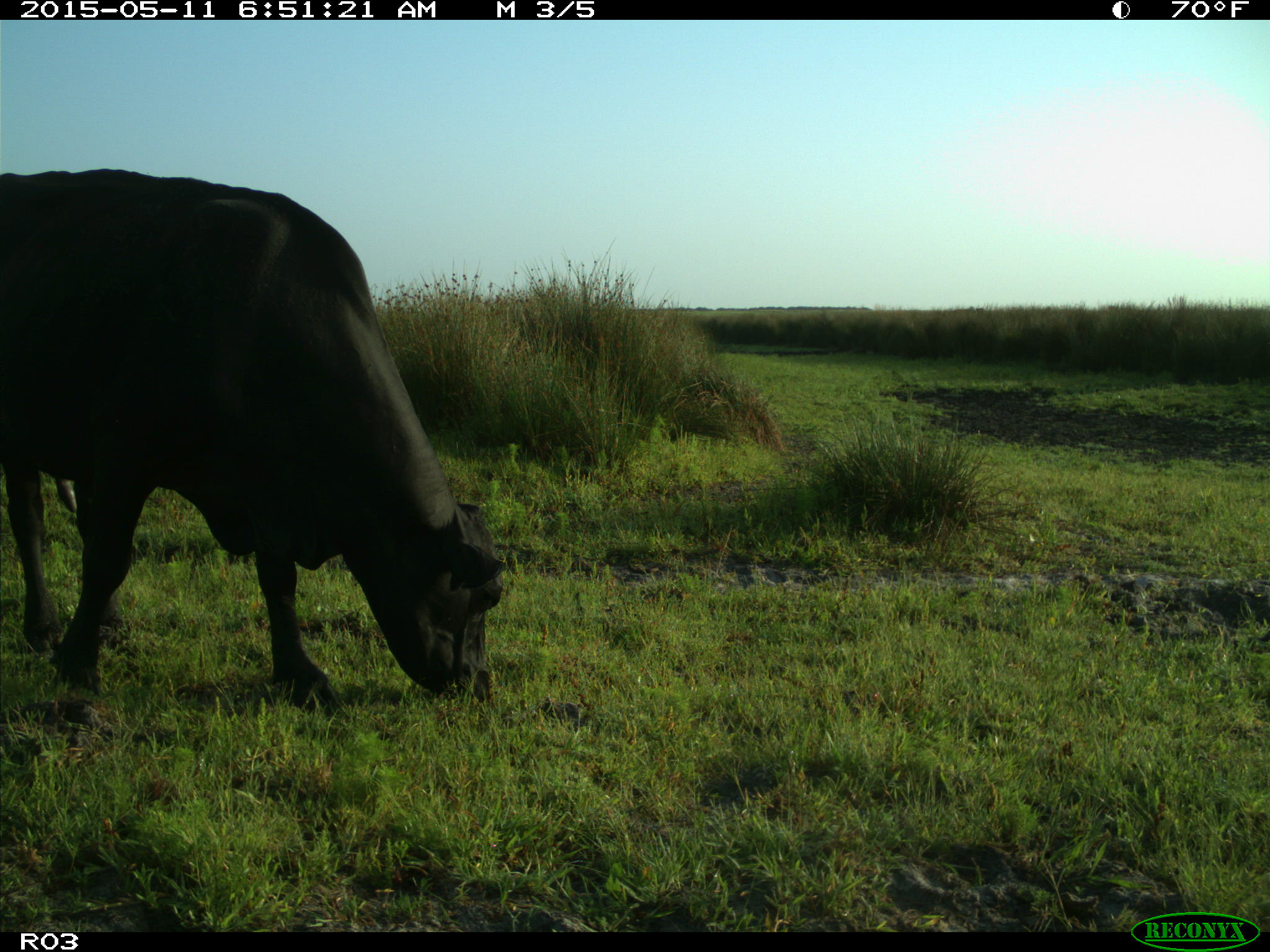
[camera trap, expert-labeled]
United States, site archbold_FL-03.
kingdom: Animalia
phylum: Chordata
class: Mammalia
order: Artiodactyla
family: Bovidae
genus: Bos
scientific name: Bos taurus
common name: domestic cow